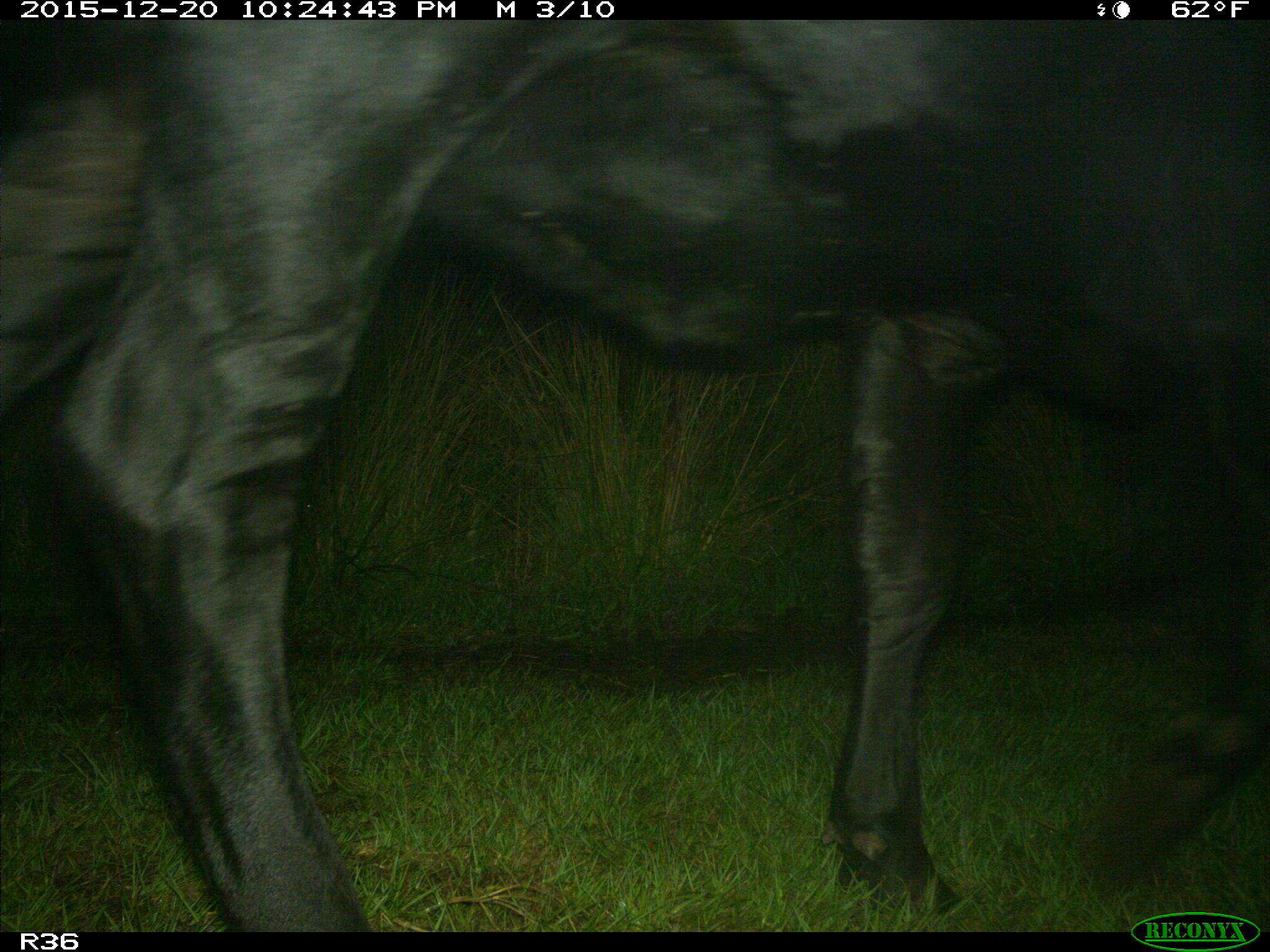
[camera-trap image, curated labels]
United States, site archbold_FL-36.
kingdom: Animalia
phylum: Chordata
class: Mammalia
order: Artiodactyla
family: Bovidae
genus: Bos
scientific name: Bos taurus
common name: domestic cow